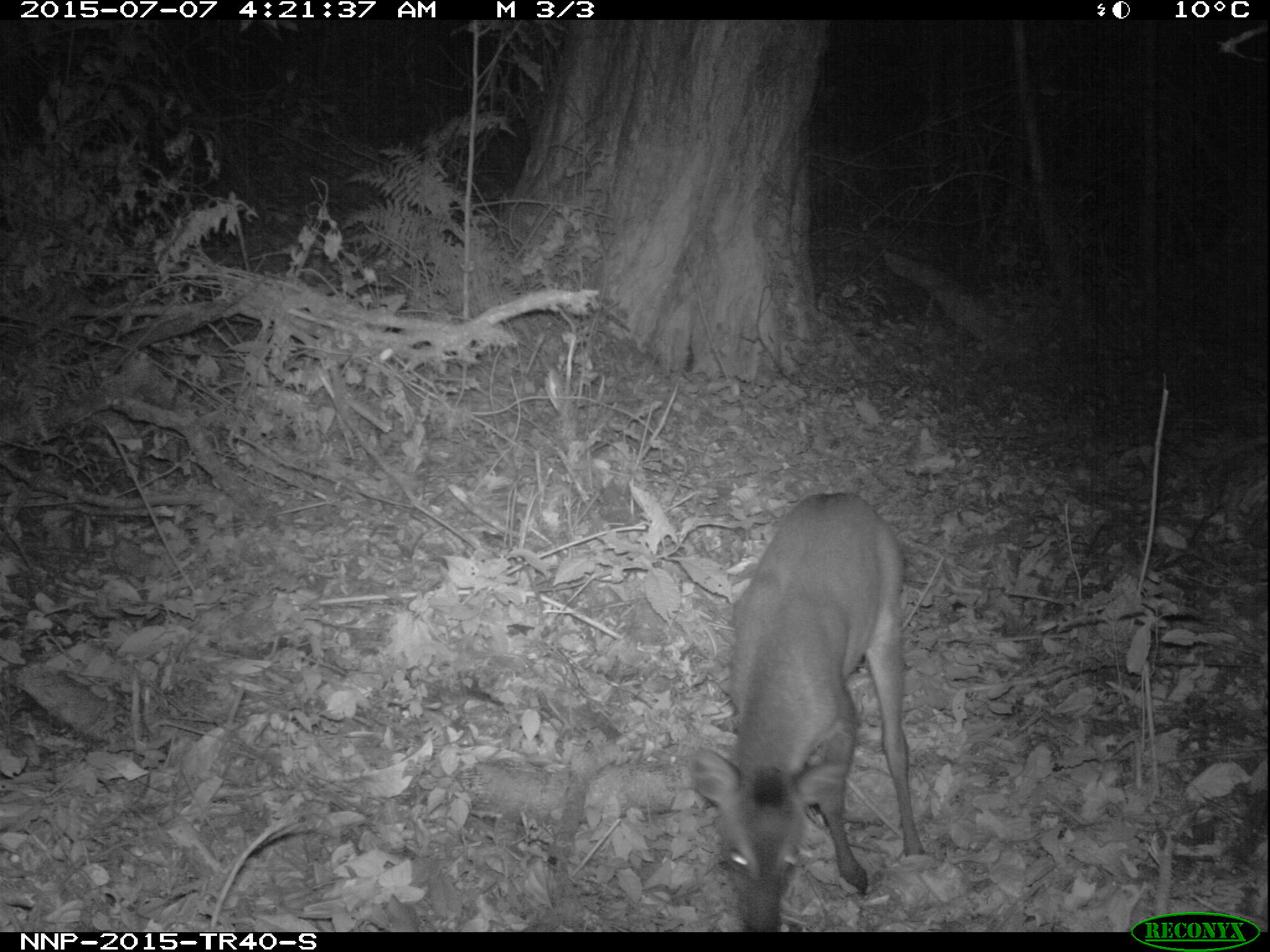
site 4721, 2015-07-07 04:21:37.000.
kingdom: Animalia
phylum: Chordata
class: Mammalia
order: Artiodactyla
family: Bovidae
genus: Cephalophus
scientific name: Cephalophus nigrifrons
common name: black-fronted duiker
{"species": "Cephalophus nigrifrons (black-fronted duiker)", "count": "1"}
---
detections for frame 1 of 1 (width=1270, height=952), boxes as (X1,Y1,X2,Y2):
cephalophus nigrifrons: (687,488,924,932)